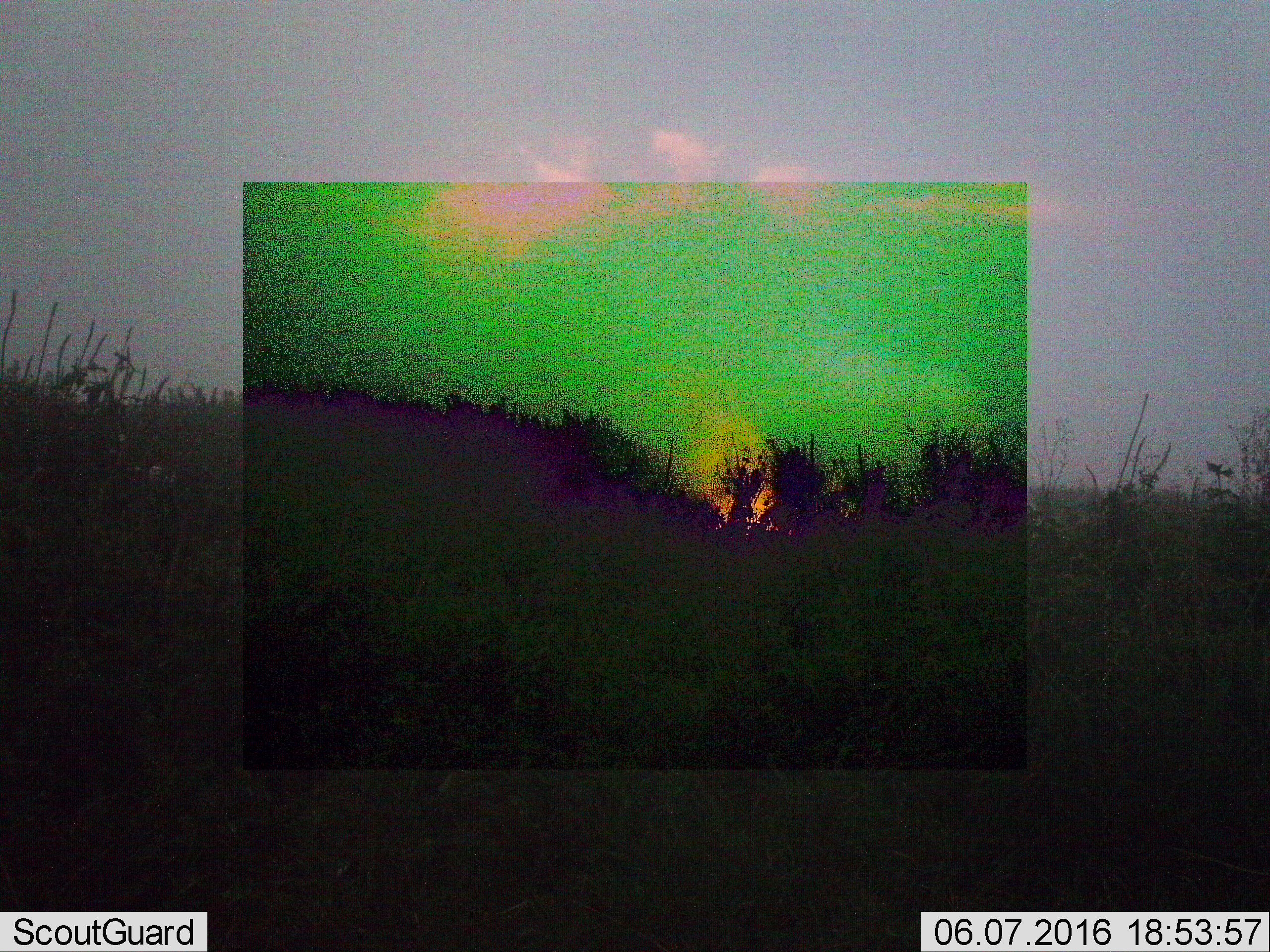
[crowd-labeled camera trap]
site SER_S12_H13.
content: unidentified animal